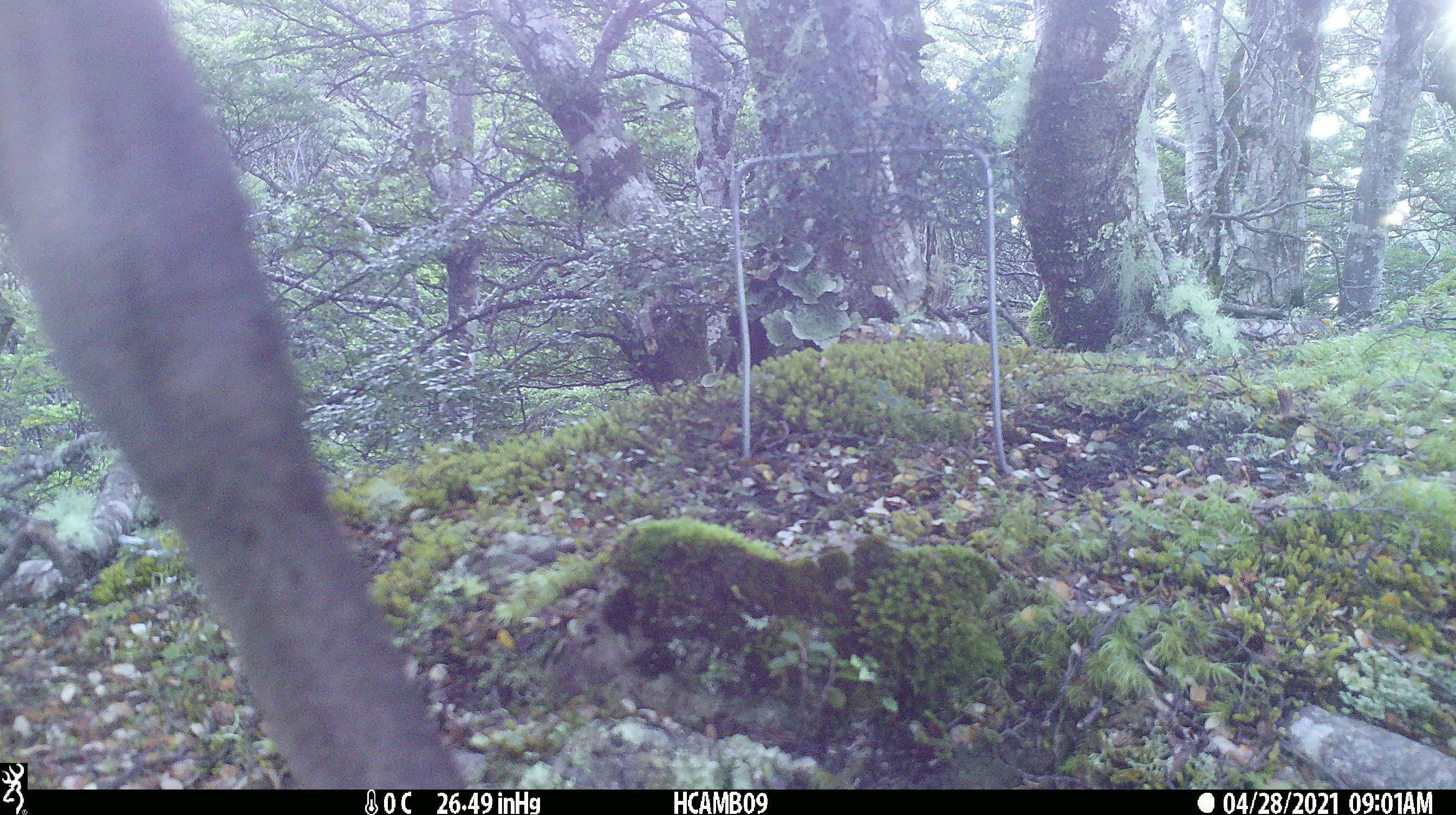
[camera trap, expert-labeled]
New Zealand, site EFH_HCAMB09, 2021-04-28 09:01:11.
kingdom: Animalia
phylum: Chordata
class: Mammalia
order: Artiodactyla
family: Cervidae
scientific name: Cervidae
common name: deer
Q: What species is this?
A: Deer (Cervidae).